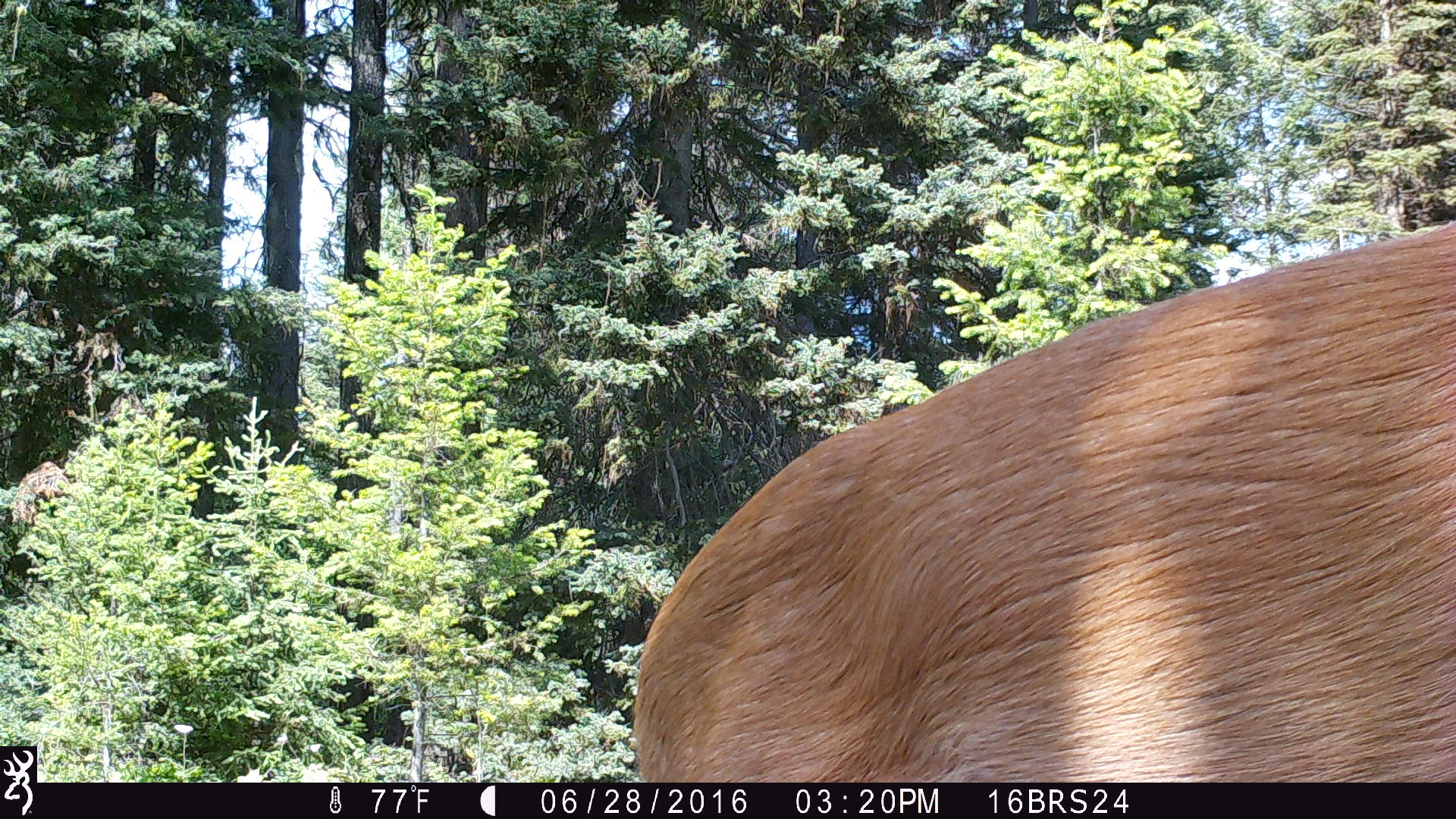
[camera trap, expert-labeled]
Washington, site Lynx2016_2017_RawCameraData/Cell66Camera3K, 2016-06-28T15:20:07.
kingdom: Animalia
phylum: Chordata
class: Mammalia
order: Artiodactyla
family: Cervidae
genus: Odocoileus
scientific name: Odocoileus virginianus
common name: white-tailed deer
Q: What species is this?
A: Odocoileus virginianus (white-tailed deer).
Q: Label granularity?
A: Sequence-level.